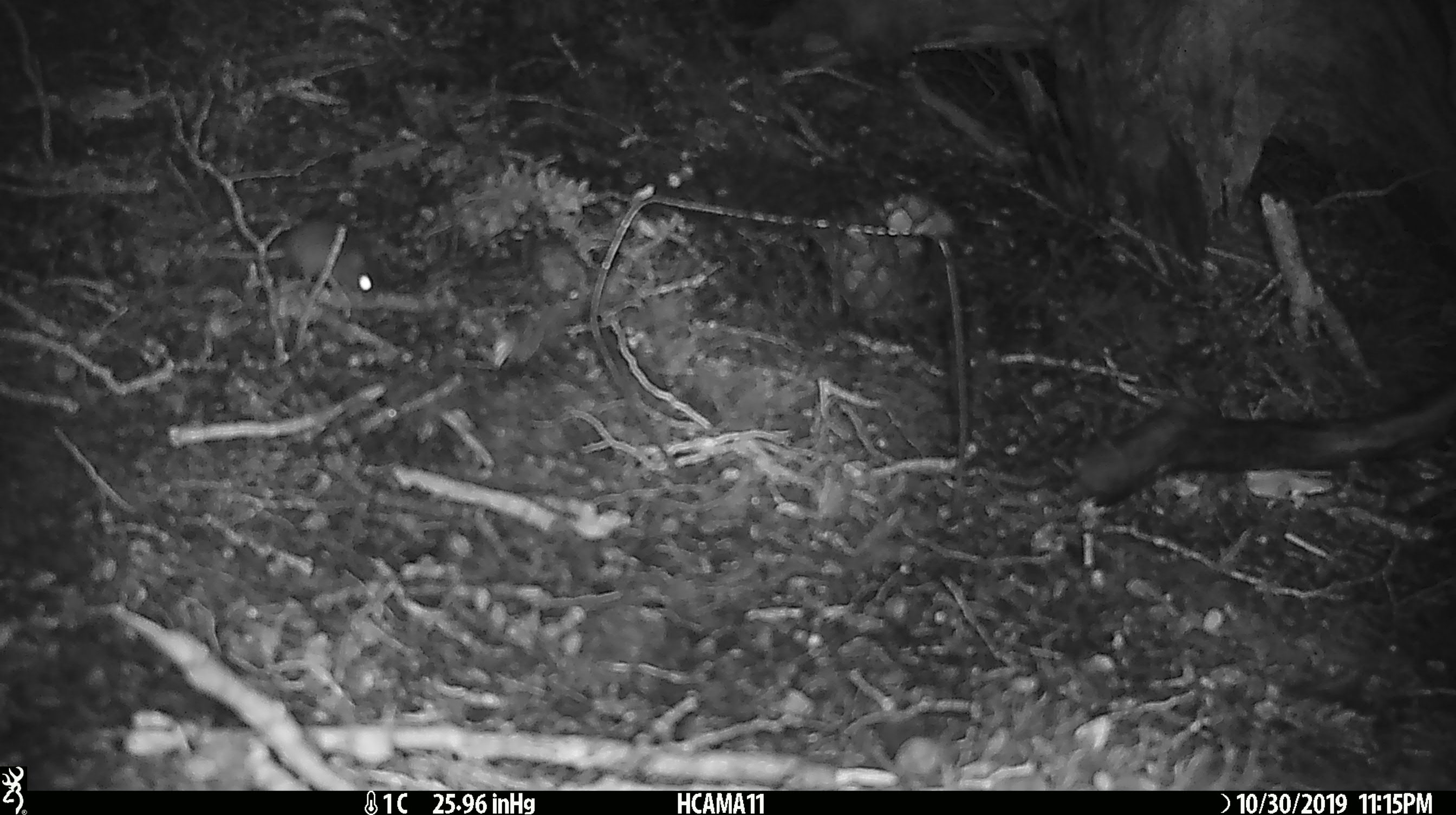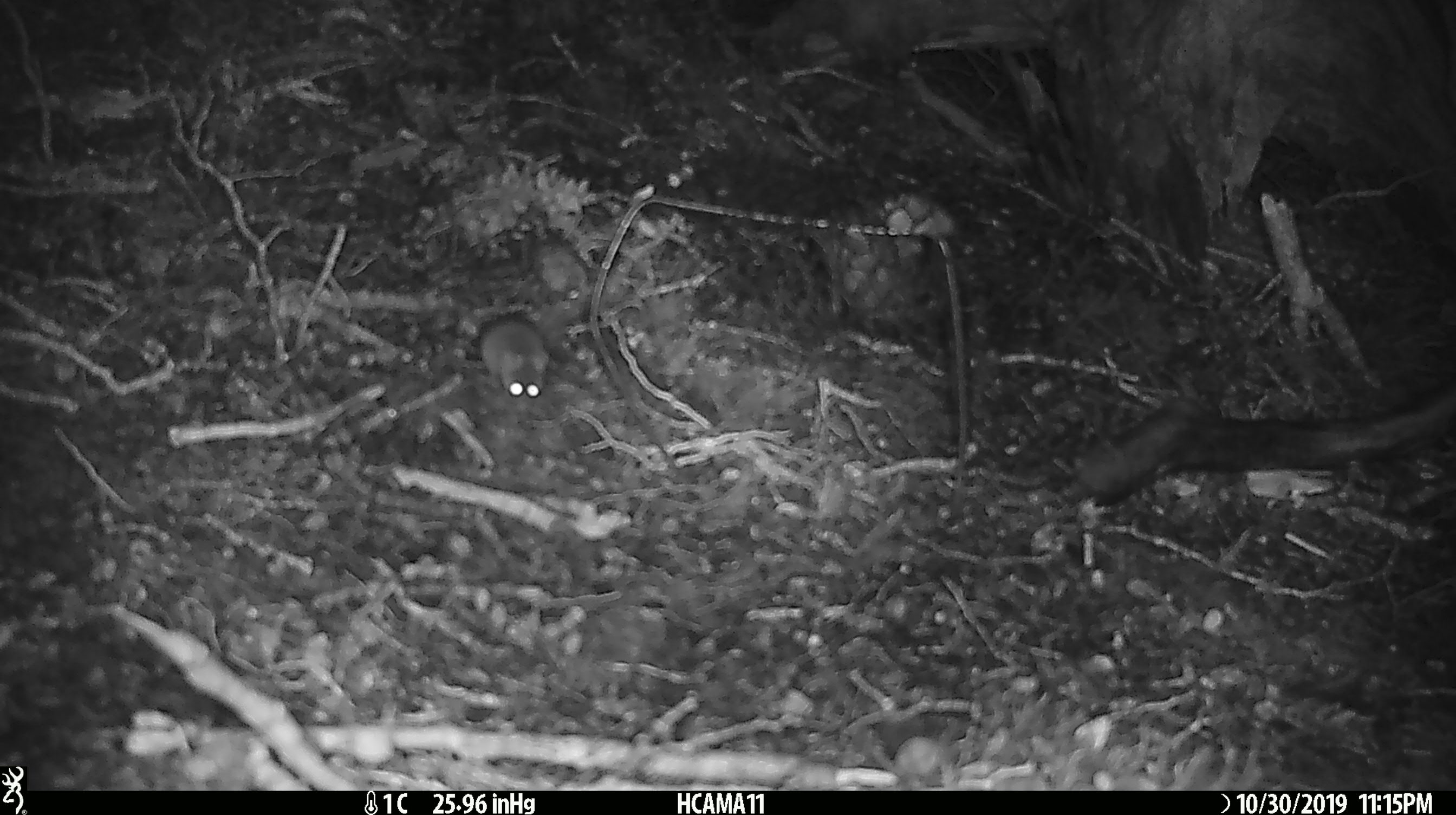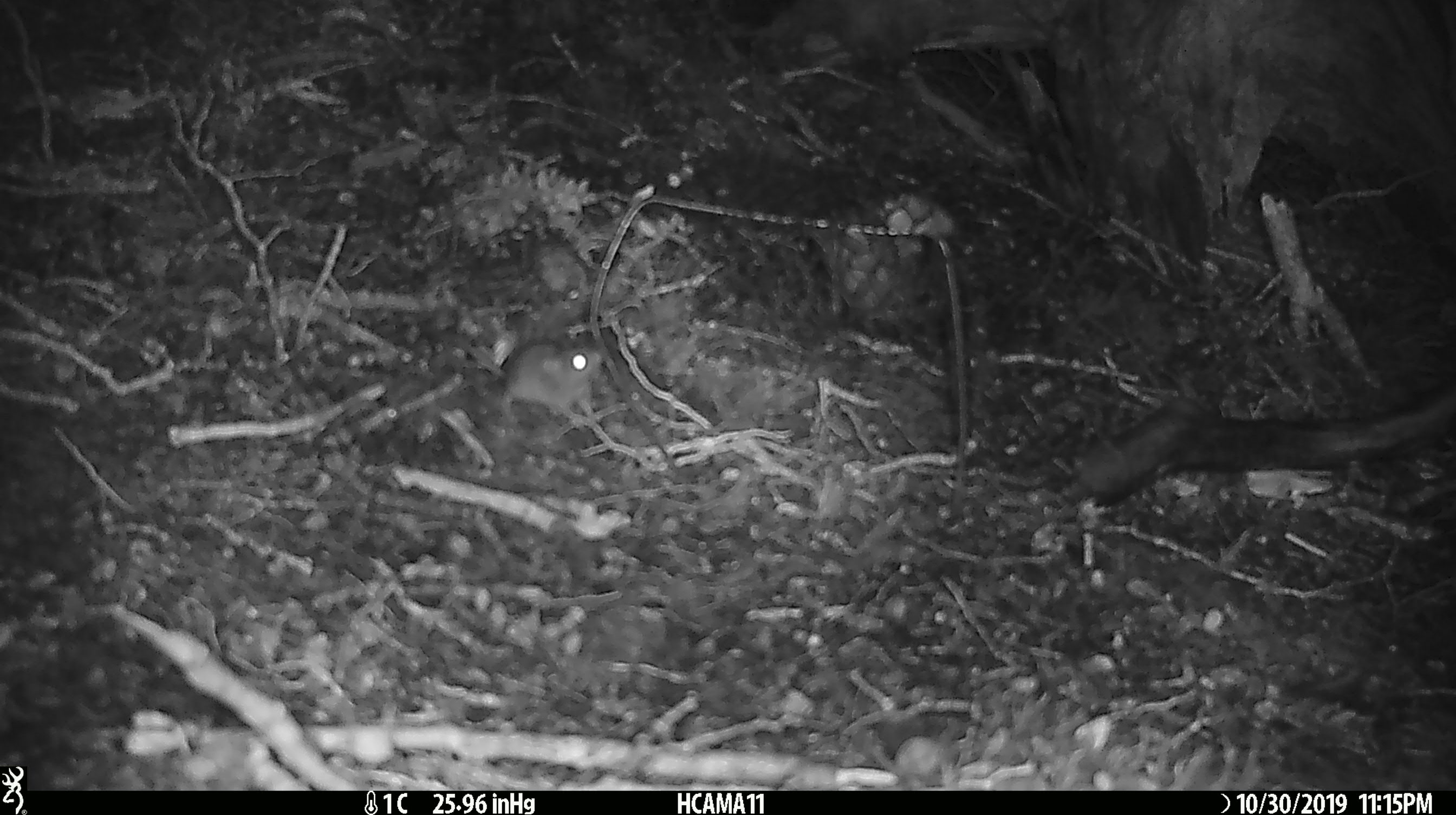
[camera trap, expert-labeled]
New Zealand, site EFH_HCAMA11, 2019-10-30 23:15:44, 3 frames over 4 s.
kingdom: Animalia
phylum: Chordata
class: Mammalia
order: Rodentia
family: Muridae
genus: Mus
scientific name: Mus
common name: mouse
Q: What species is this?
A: Mouse (Mus).